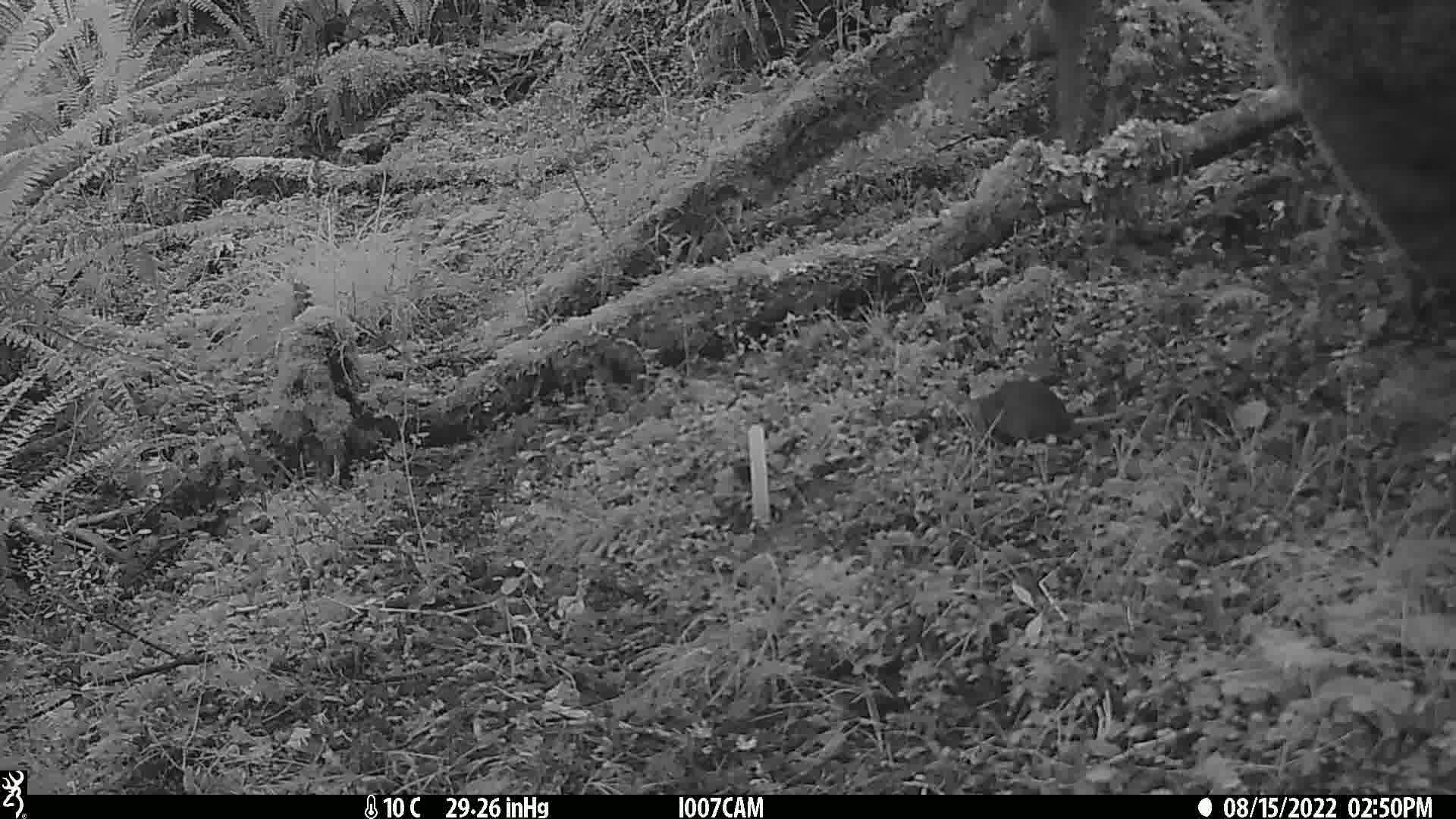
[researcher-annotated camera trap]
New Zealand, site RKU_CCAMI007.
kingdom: Animalia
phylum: Chordata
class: Mammalia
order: Rodentia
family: Muridae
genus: Rattus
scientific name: Rattus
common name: rat